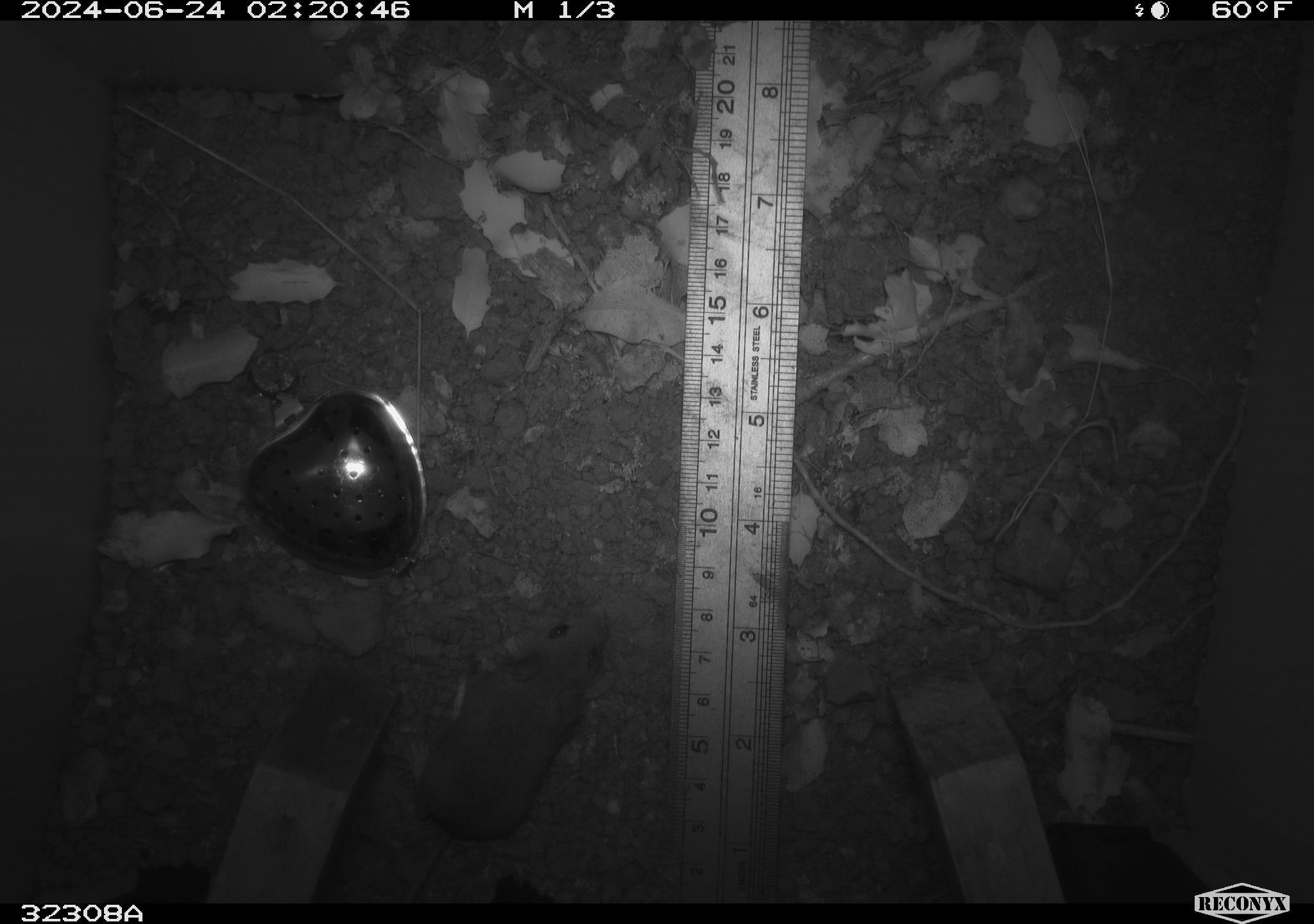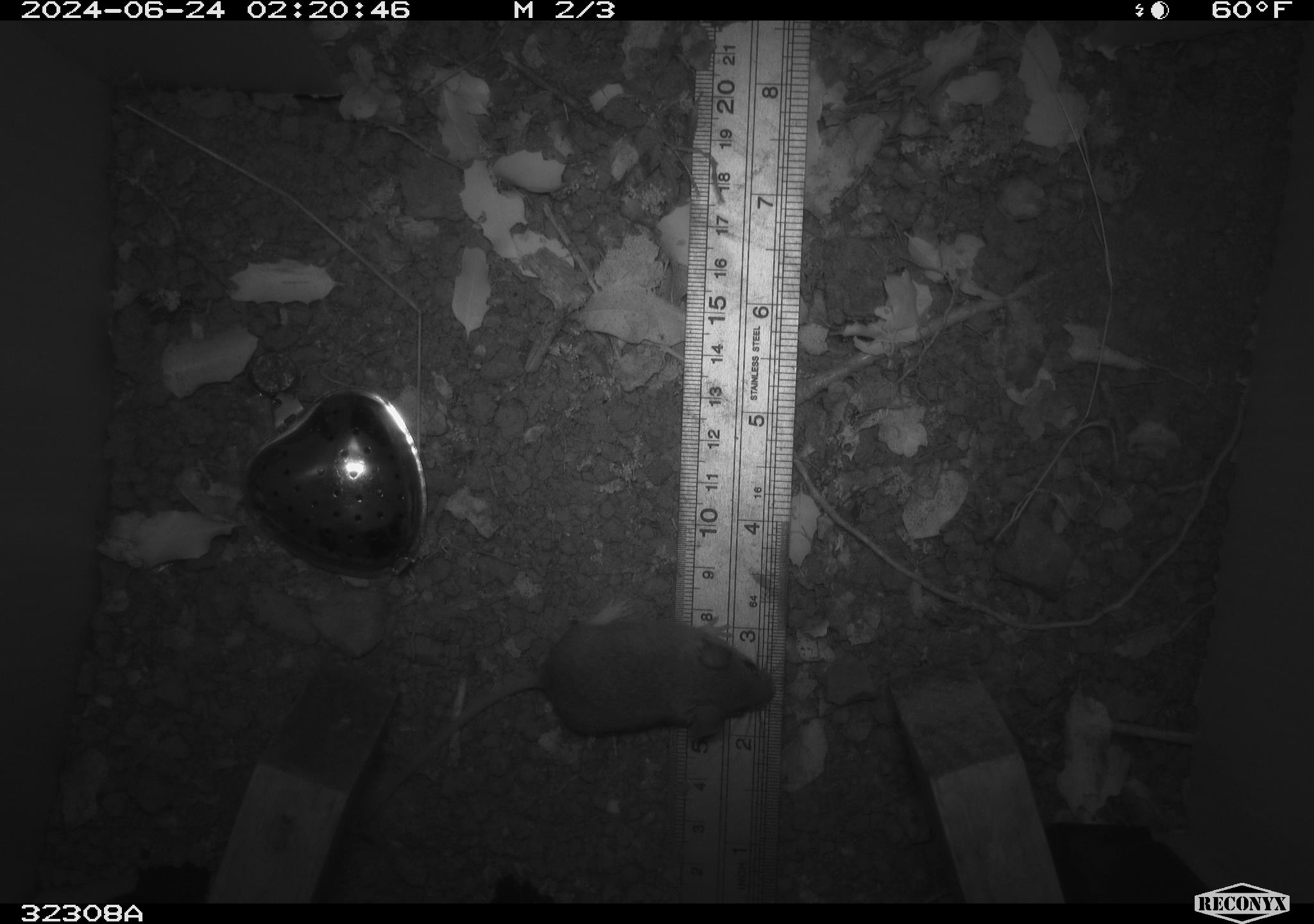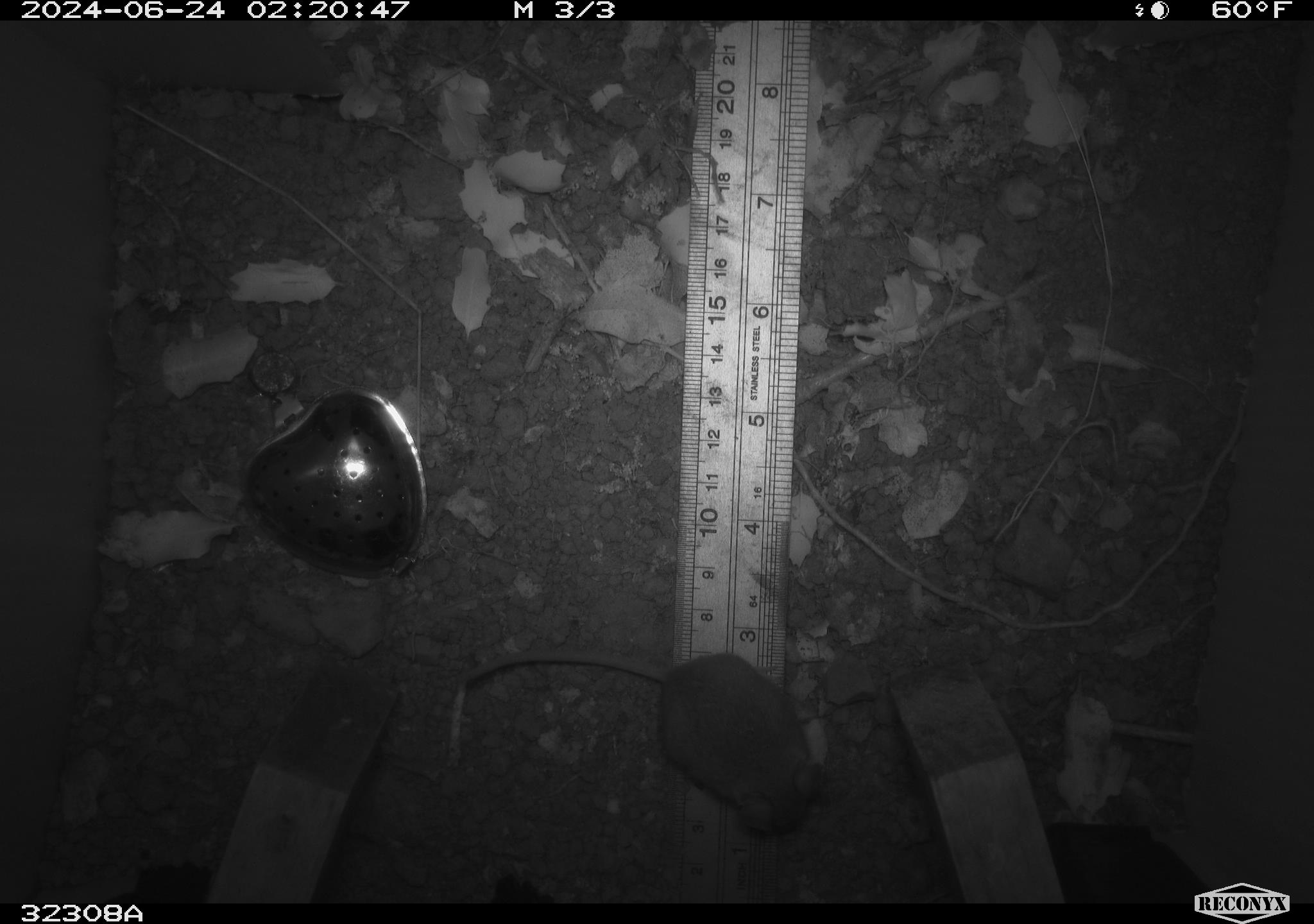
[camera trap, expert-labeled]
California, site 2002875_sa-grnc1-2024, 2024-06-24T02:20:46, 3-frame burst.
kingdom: Animalia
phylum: Chordata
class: Mammalia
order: Rodentia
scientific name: Rodentia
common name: rodent